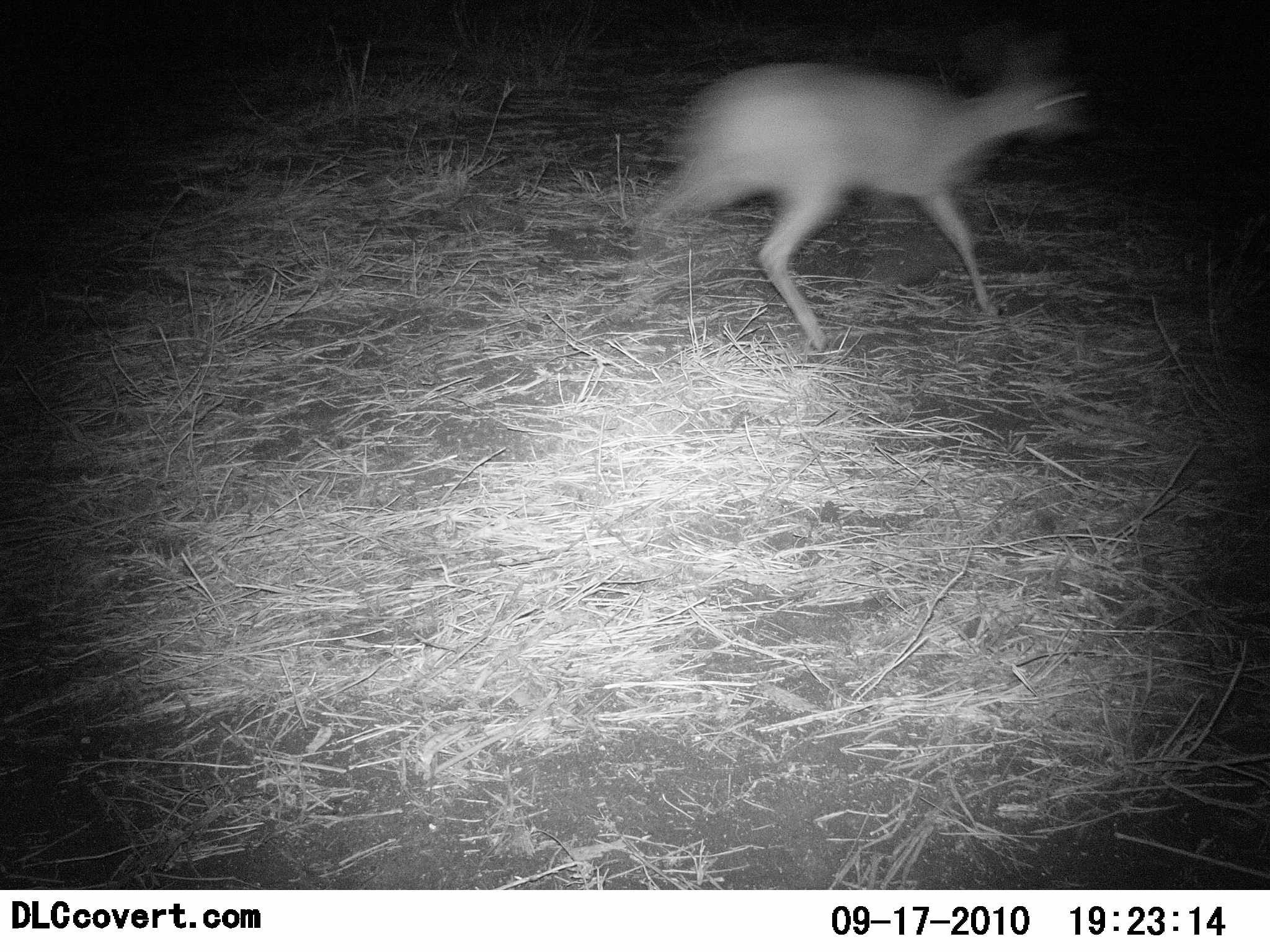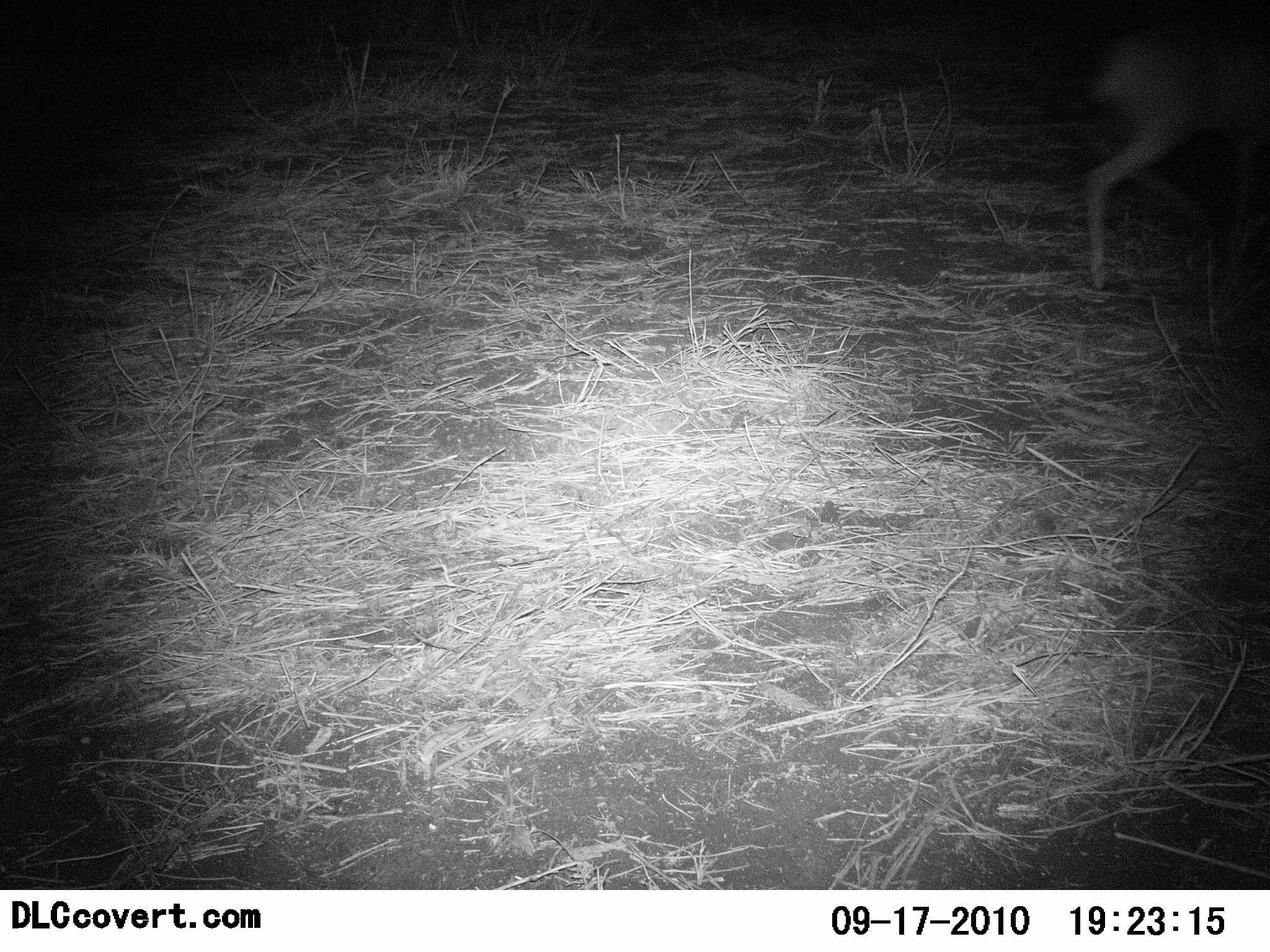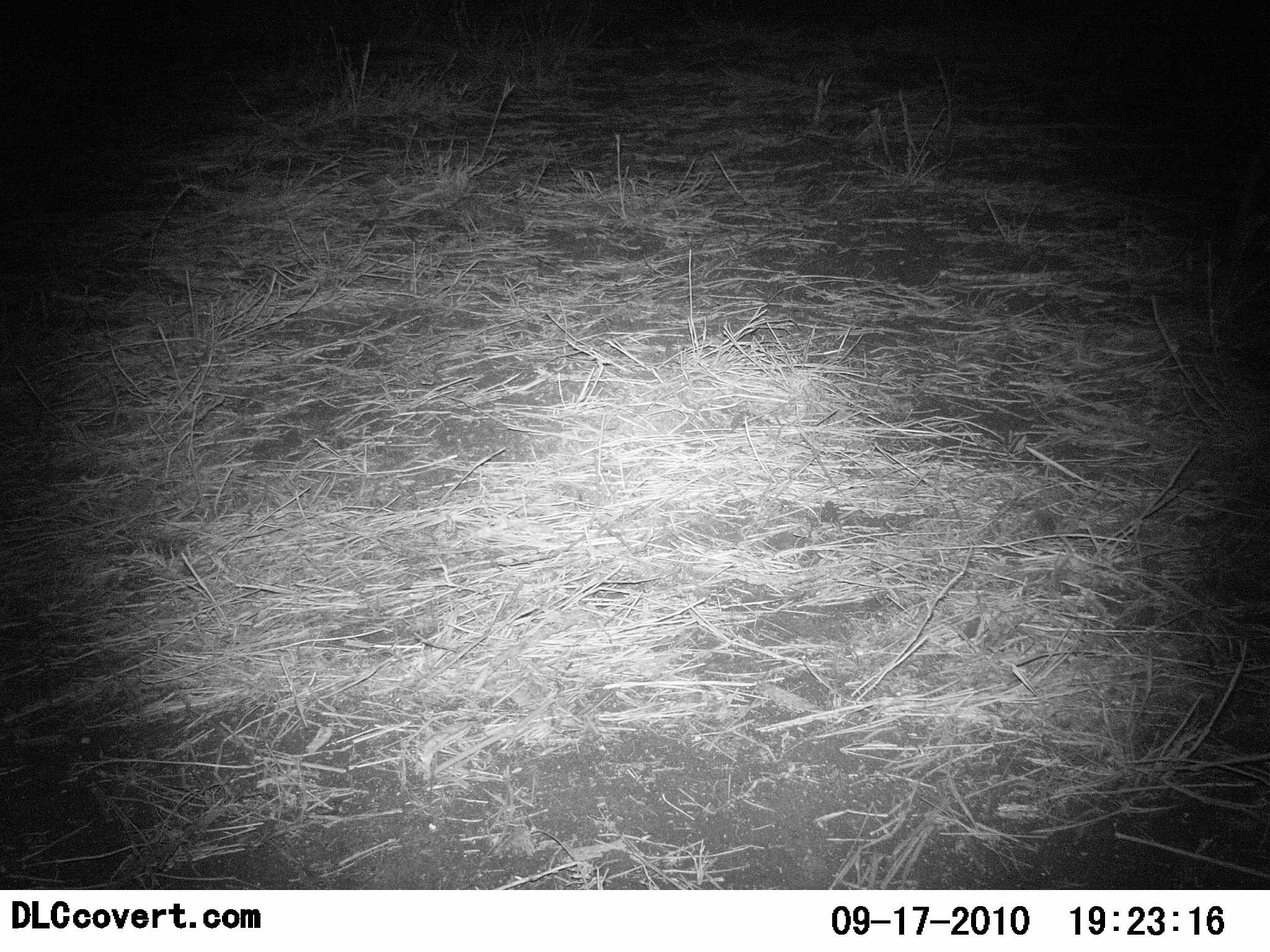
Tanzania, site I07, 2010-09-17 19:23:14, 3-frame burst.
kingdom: Animalia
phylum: Chordata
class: Mammalia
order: Artiodactyla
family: Bovidae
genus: Madoqua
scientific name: Madoqua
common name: dikdik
Dikdik (Madoqua), count 1. Behavior (volunteer vote fractions): standing 9%, resting 0%, moving 91%, interacting 0%. Young present (vote fraction): 0%. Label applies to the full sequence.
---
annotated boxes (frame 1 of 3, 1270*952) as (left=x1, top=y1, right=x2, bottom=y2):
animal: (left=628, top=55, right=1100, bottom=353)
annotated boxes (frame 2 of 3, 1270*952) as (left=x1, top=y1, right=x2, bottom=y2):
animal: (left=1082, top=29, right=1270, bottom=288)